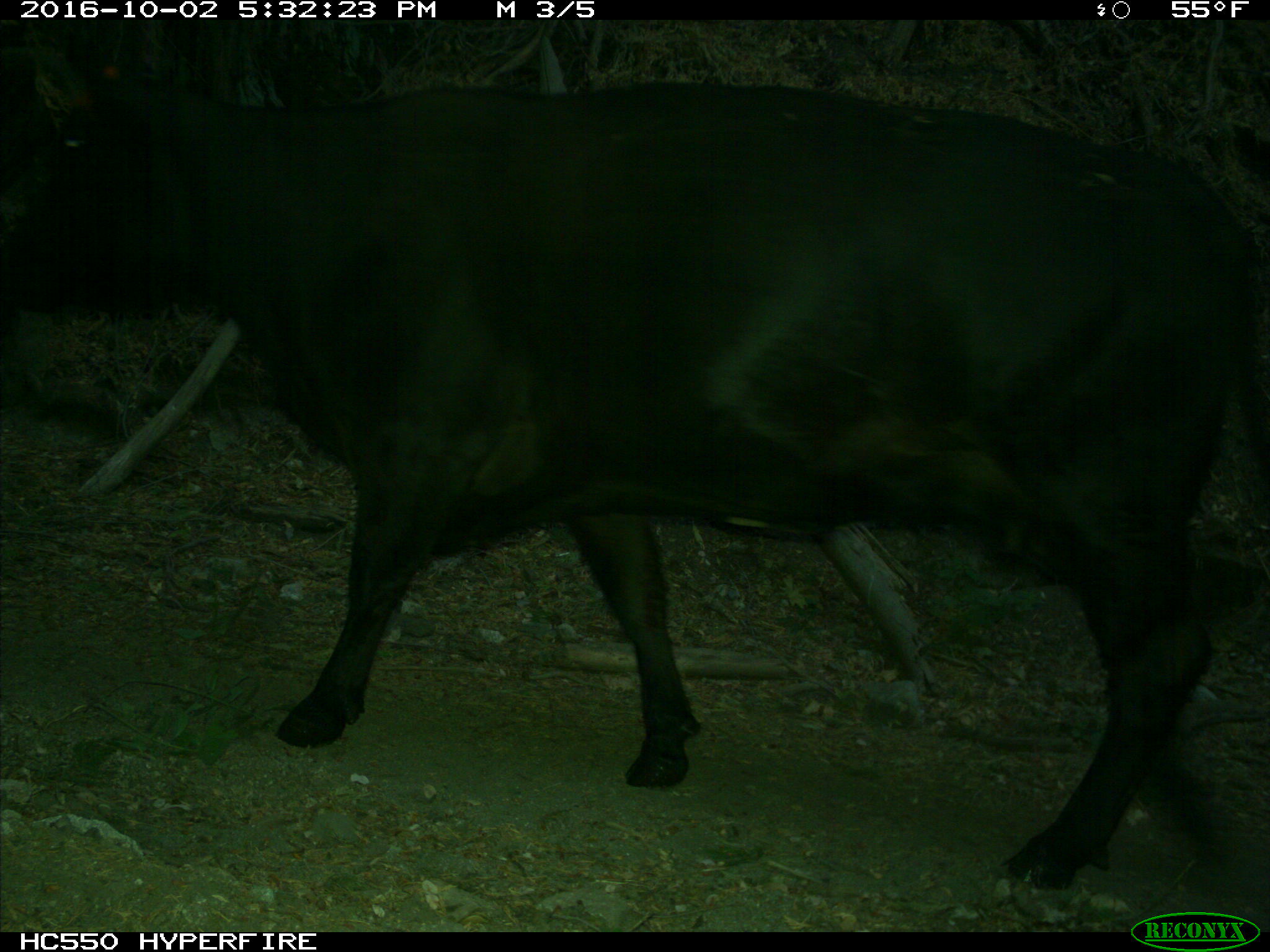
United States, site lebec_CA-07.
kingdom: Animalia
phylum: Chordata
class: Mammalia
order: Artiodactyla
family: Bovidae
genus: Bos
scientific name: Bos taurus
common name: domestic cow